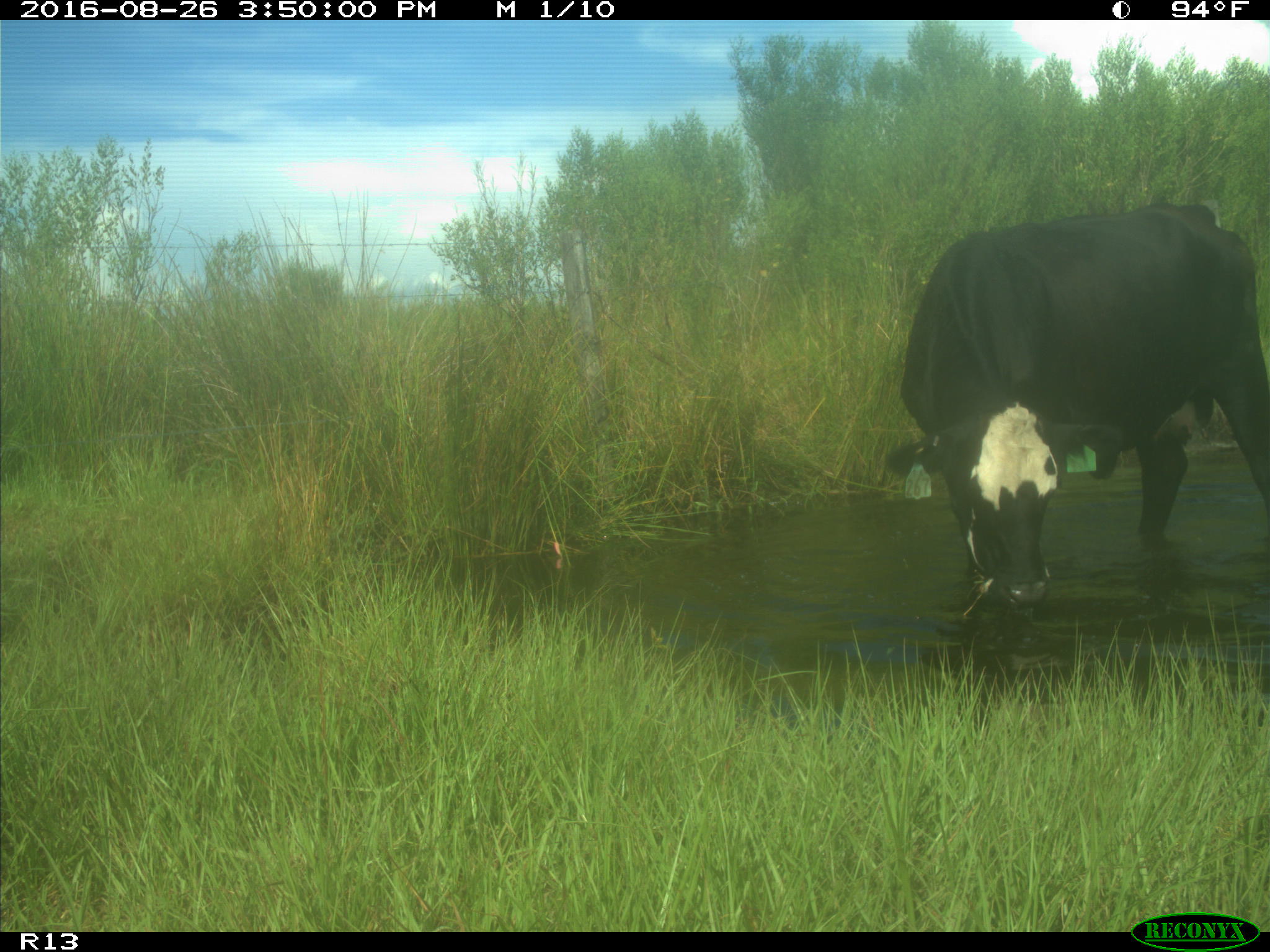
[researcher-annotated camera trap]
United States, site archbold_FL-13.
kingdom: Animalia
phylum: Chordata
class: Mammalia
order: Artiodactyla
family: Bovidae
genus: Bos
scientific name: Bos taurus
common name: domestic cow